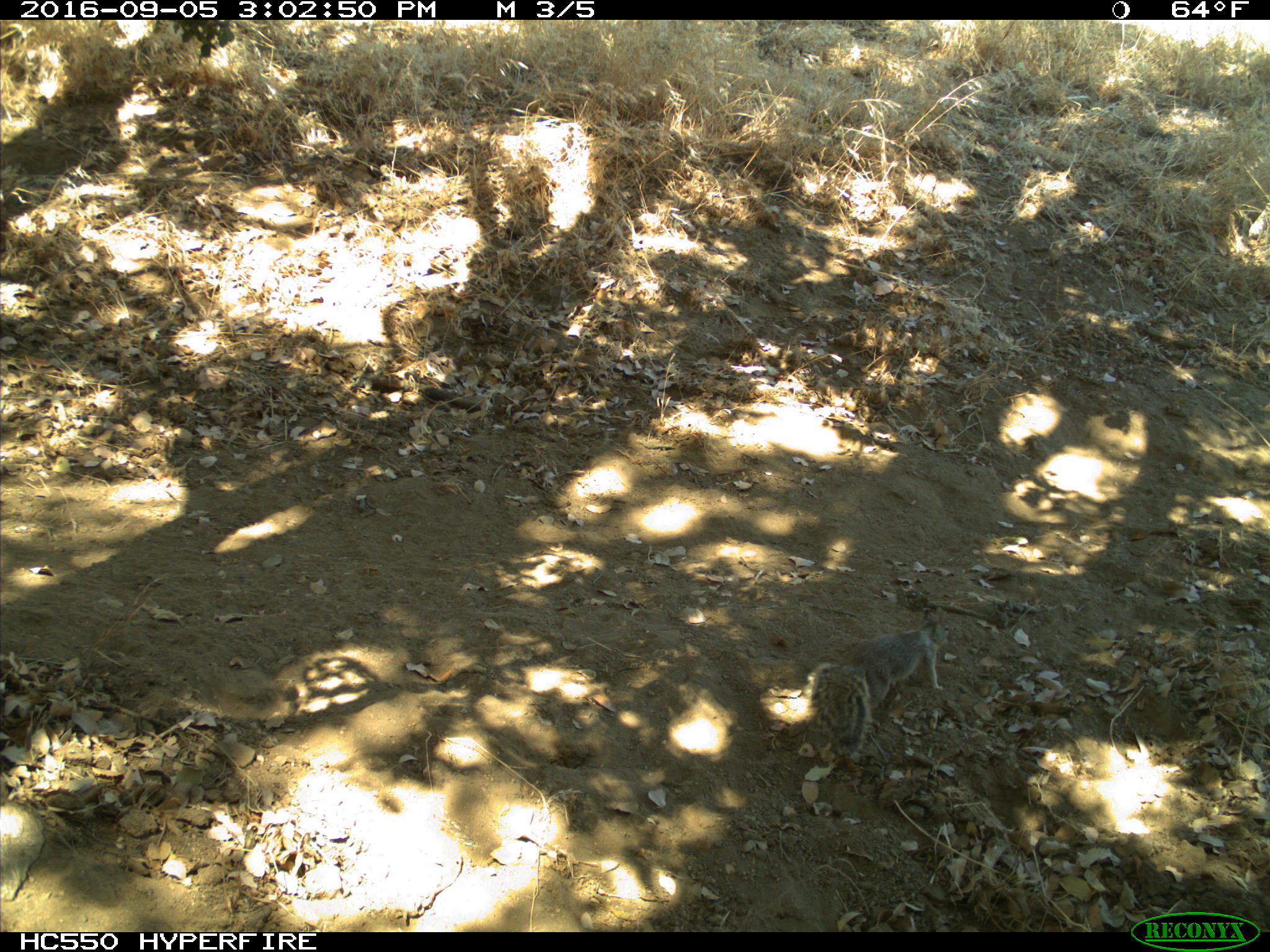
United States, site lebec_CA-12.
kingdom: Animalia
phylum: Chordata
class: Mammalia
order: Rodentia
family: Sciuridae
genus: Otospermophilus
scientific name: Otospermophilus beecheyi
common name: california ground squirrel